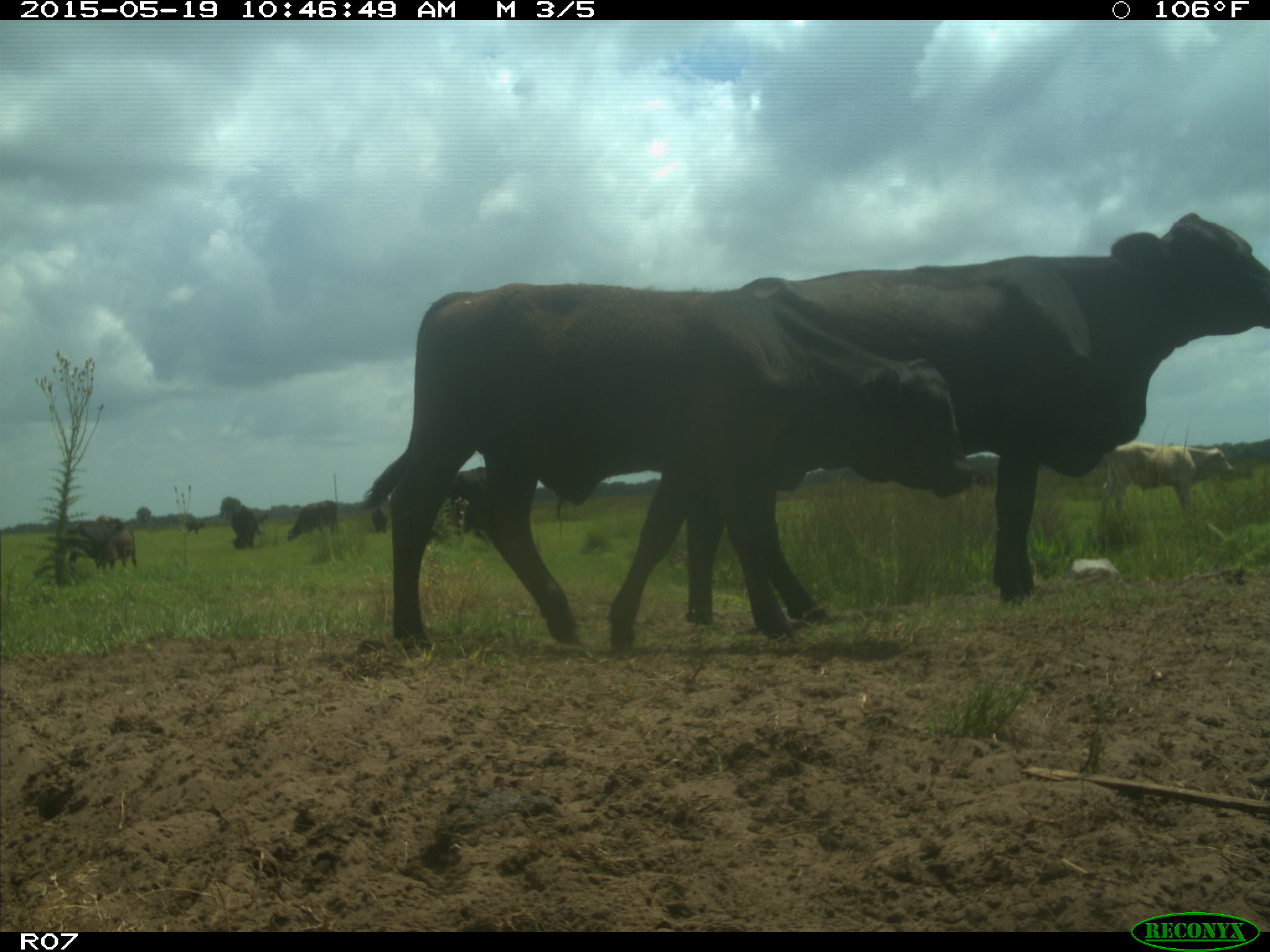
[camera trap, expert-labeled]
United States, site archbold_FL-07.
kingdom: Animalia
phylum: Chordata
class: Mammalia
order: Artiodactyla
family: Bovidae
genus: Bos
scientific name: Bos taurus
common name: domestic cow